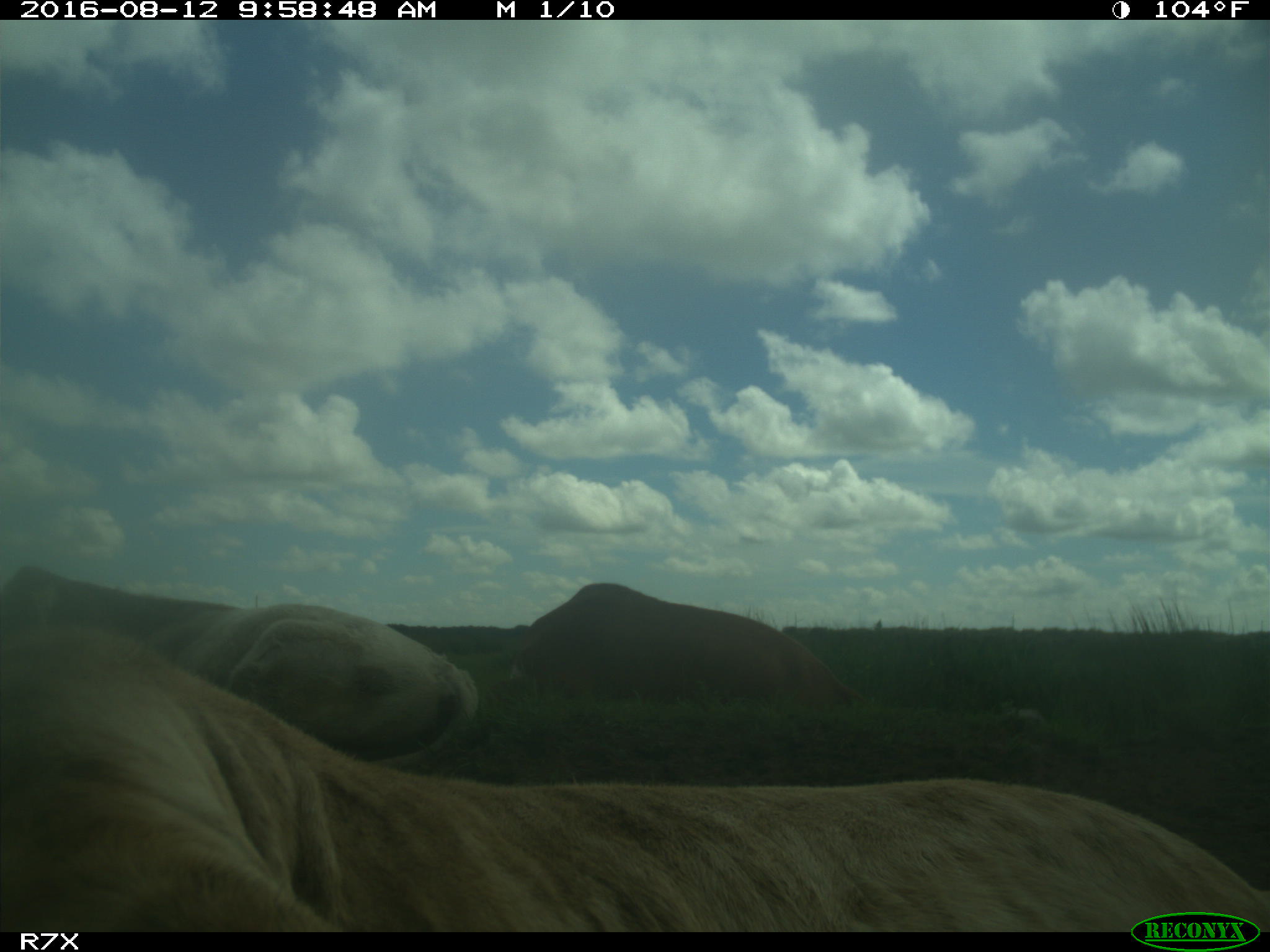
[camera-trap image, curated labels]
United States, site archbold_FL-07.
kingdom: Animalia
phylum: Chordata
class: Mammalia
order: Artiodactyla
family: Bovidae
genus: Bos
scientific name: Bos taurus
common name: domestic cow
Bos taurus (domestic cow).